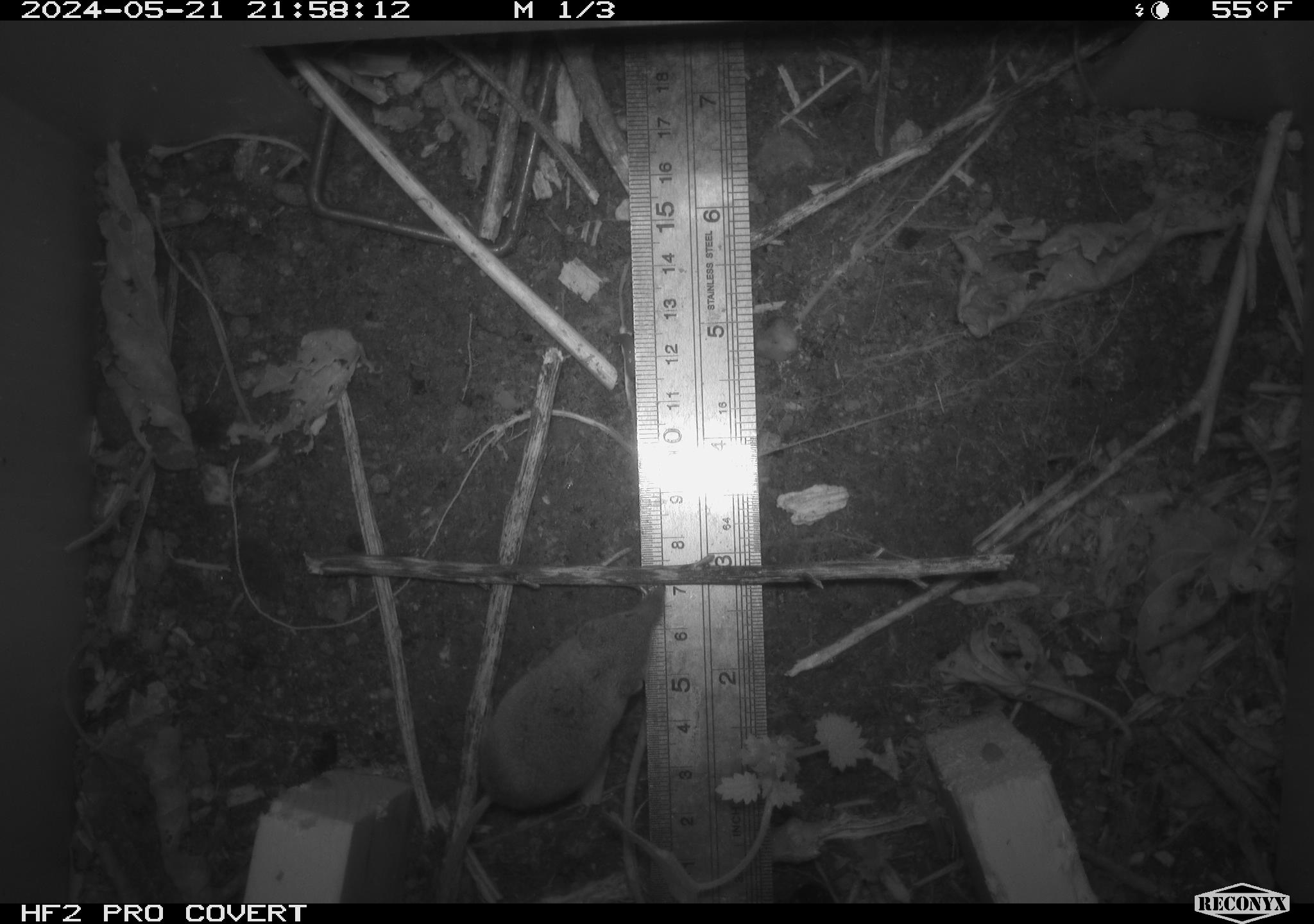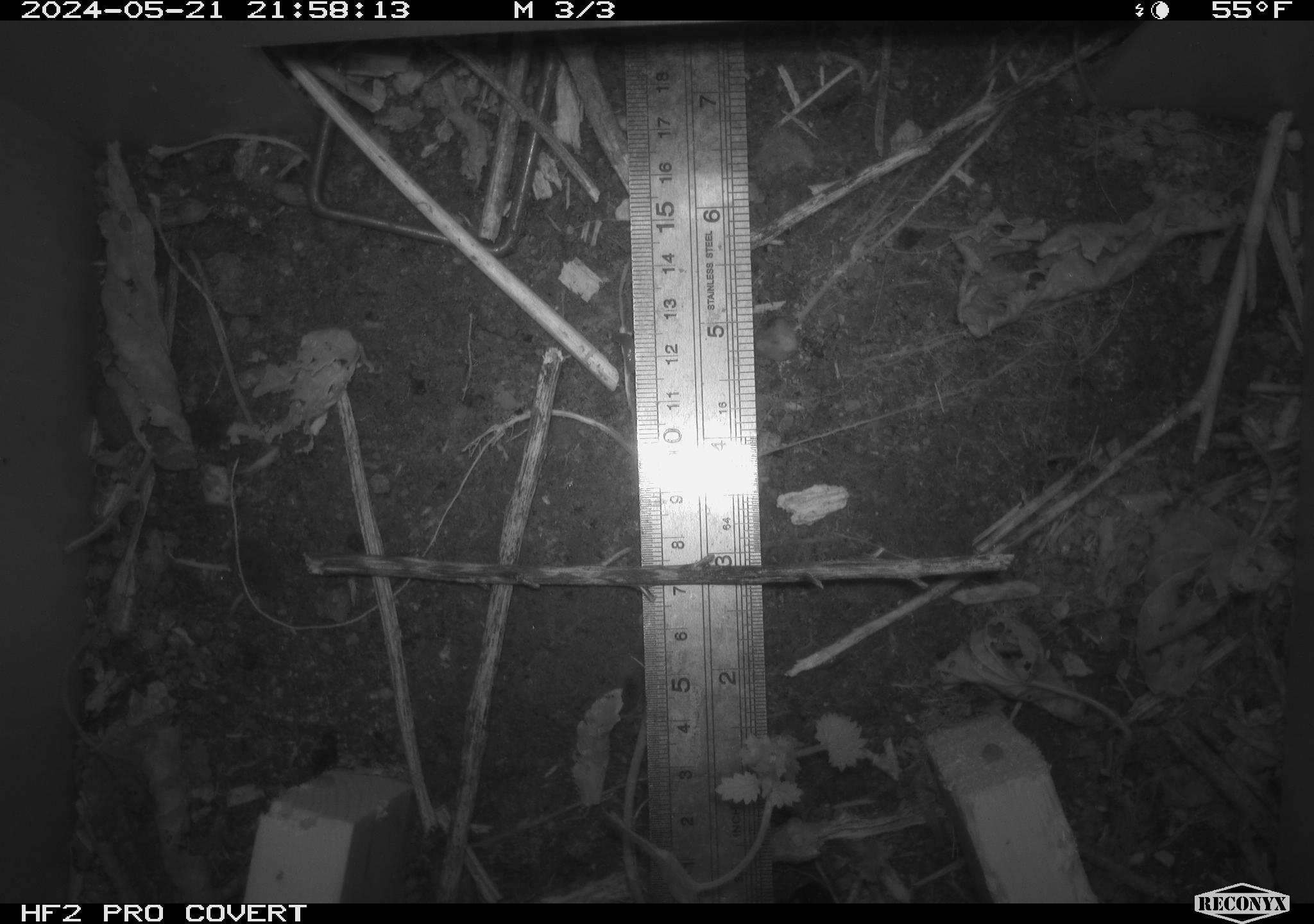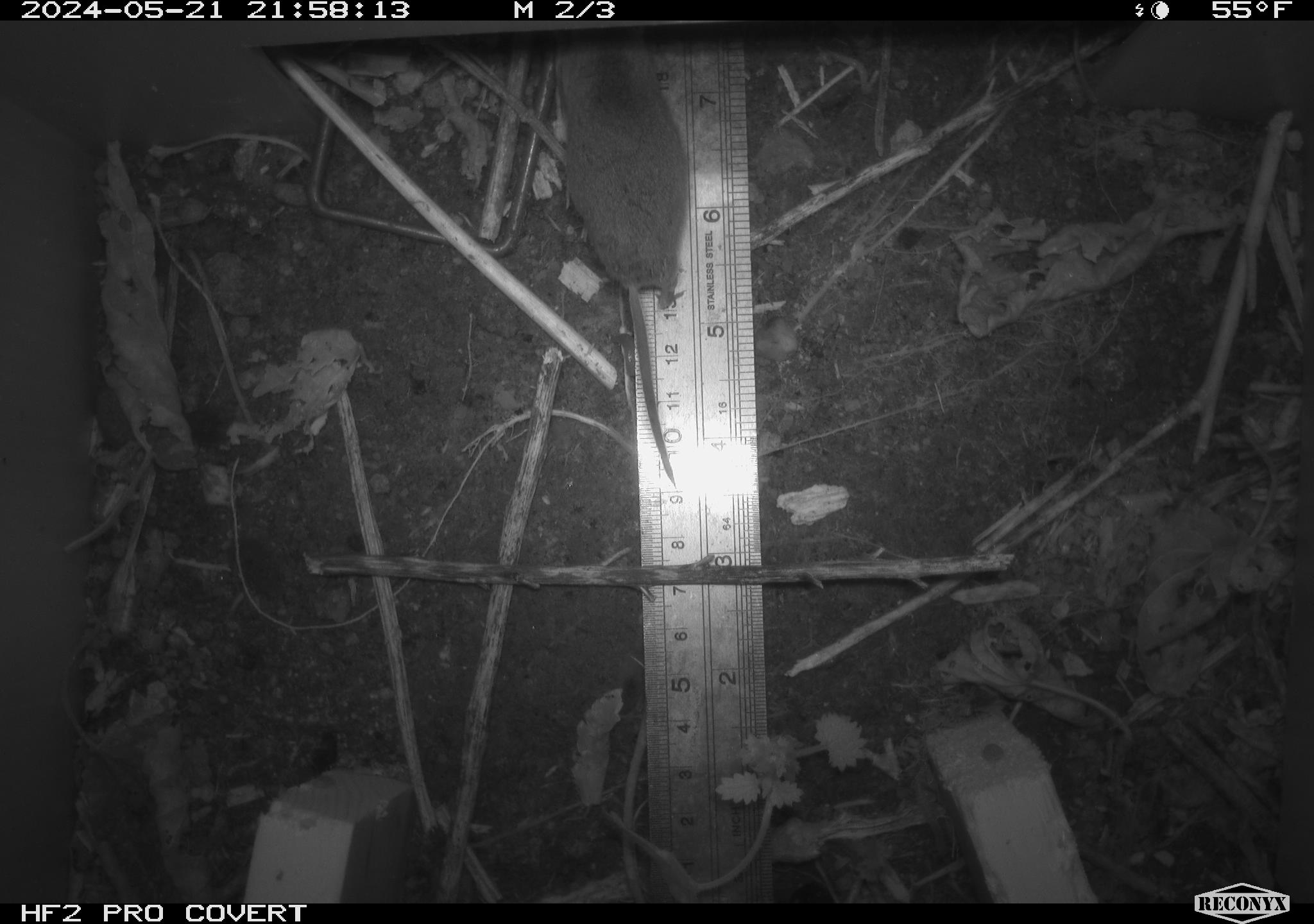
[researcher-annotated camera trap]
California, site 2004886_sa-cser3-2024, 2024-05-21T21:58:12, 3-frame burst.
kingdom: Animalia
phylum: Chordata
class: Mammalia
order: Eulipotyphla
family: Soricidae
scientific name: Soricidae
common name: shrews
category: soricidae family